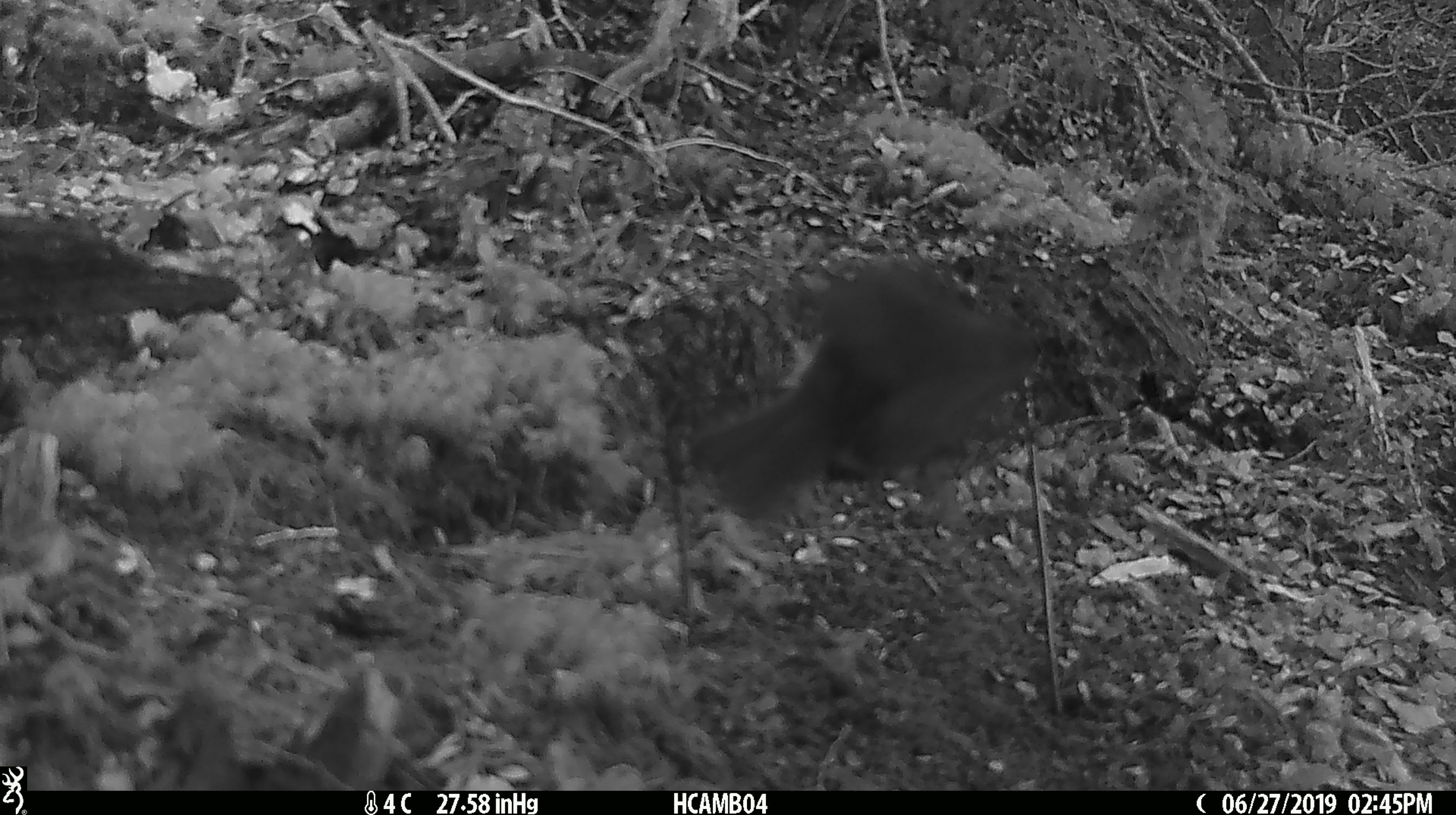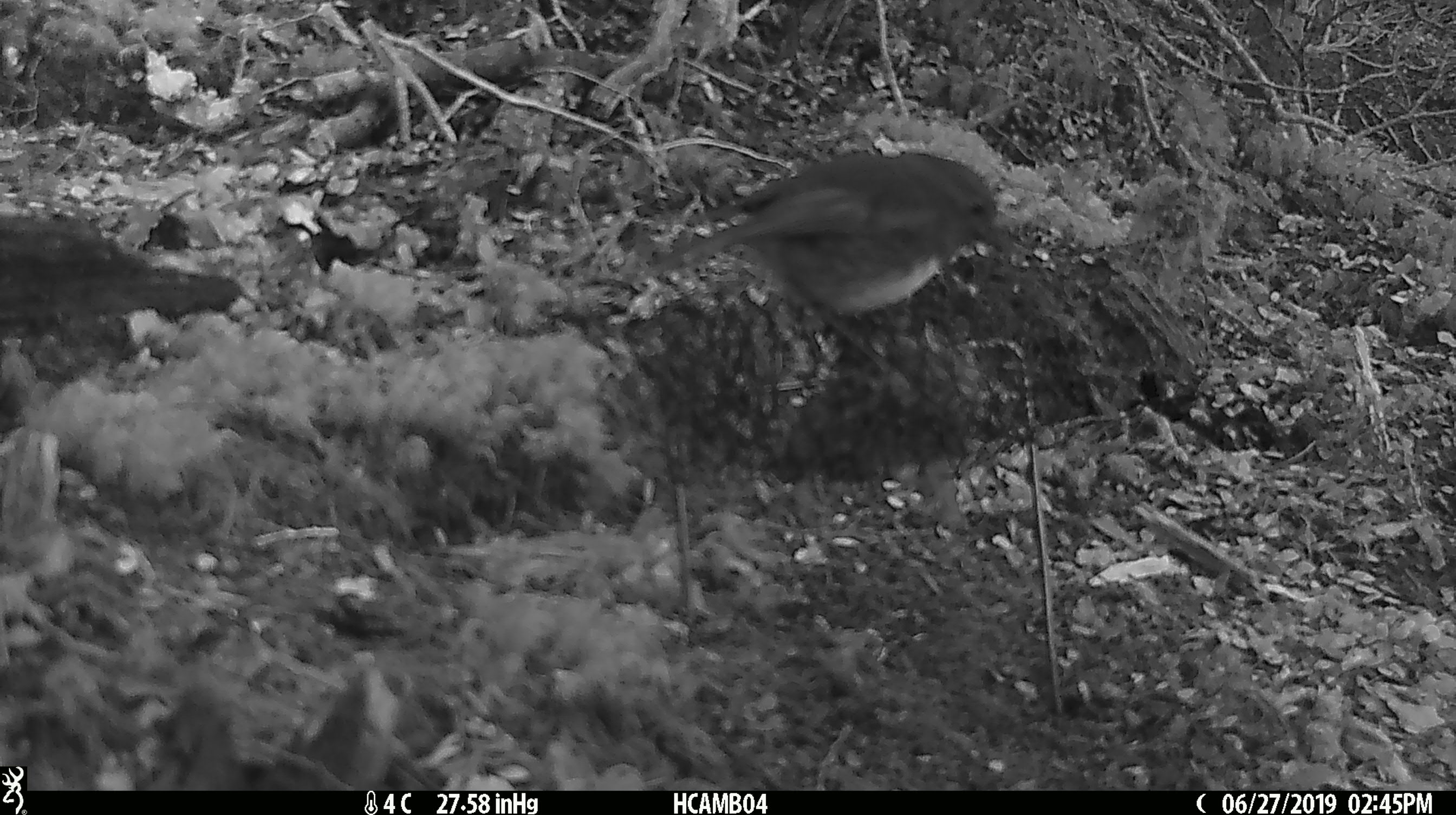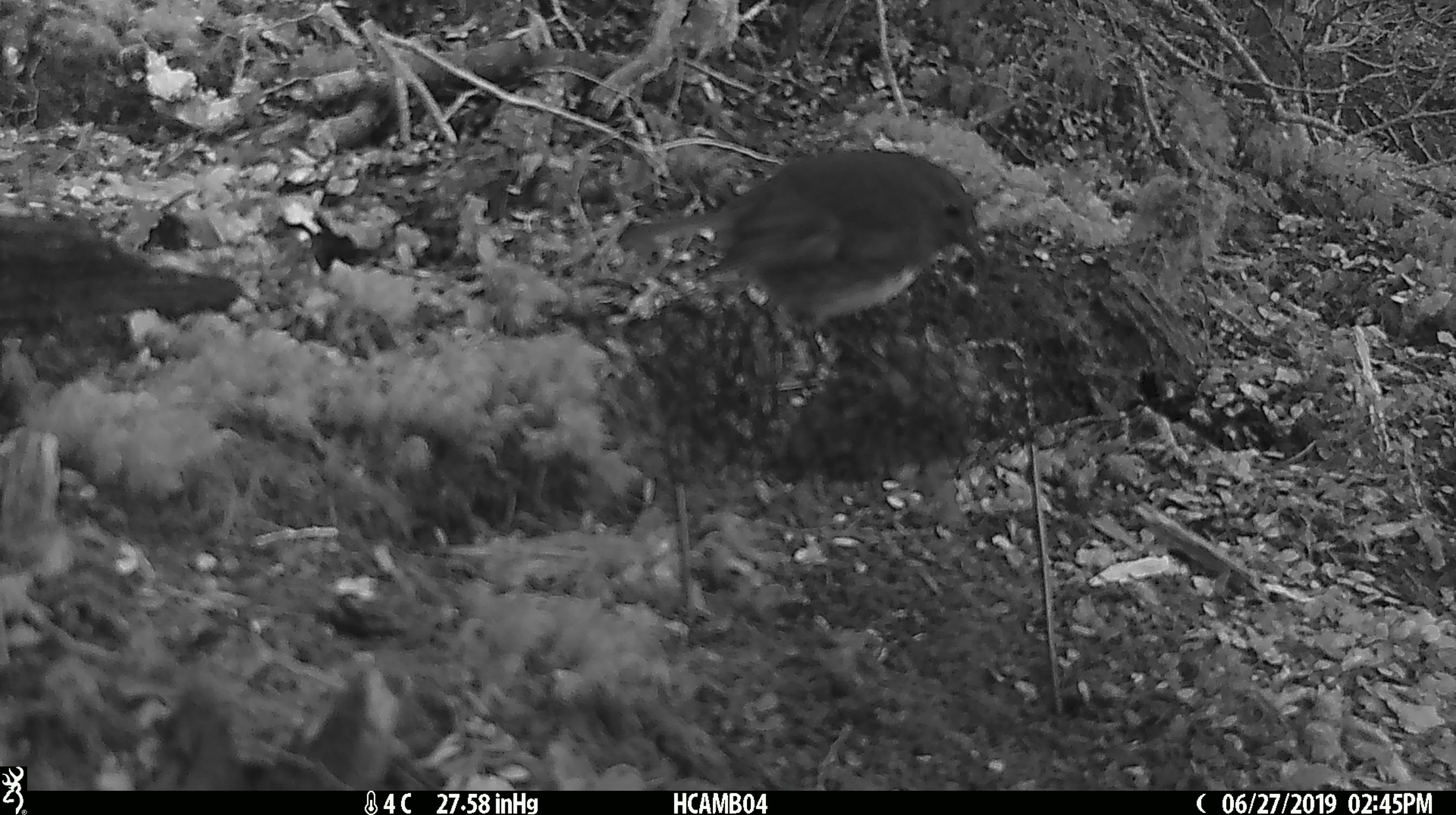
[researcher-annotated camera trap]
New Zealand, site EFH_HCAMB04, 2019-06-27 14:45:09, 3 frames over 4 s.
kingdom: Animalia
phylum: Chordata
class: Aves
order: Passeriformes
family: Petroicidae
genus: Petroica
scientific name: Petroica australis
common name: new zealand robin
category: robin